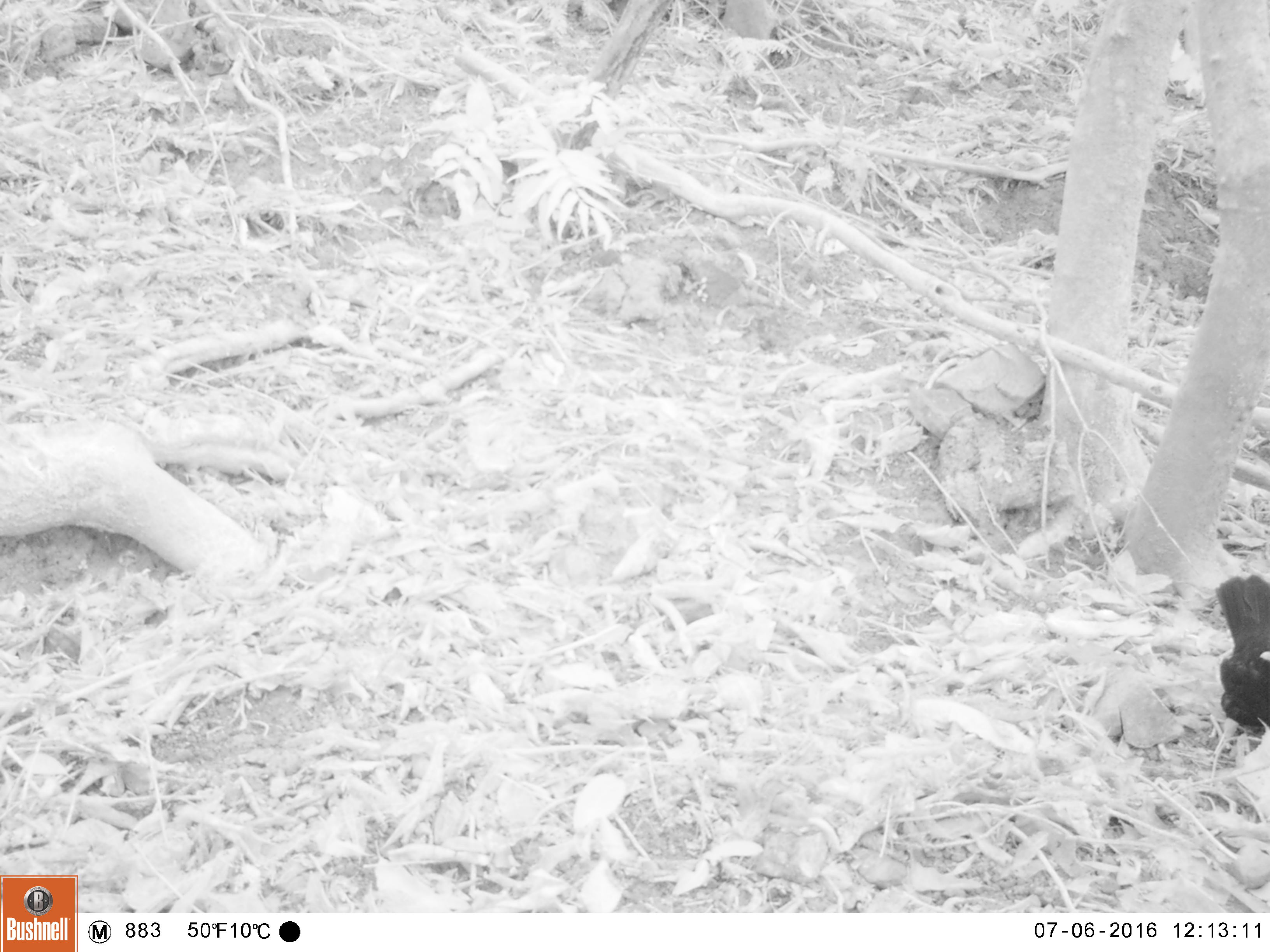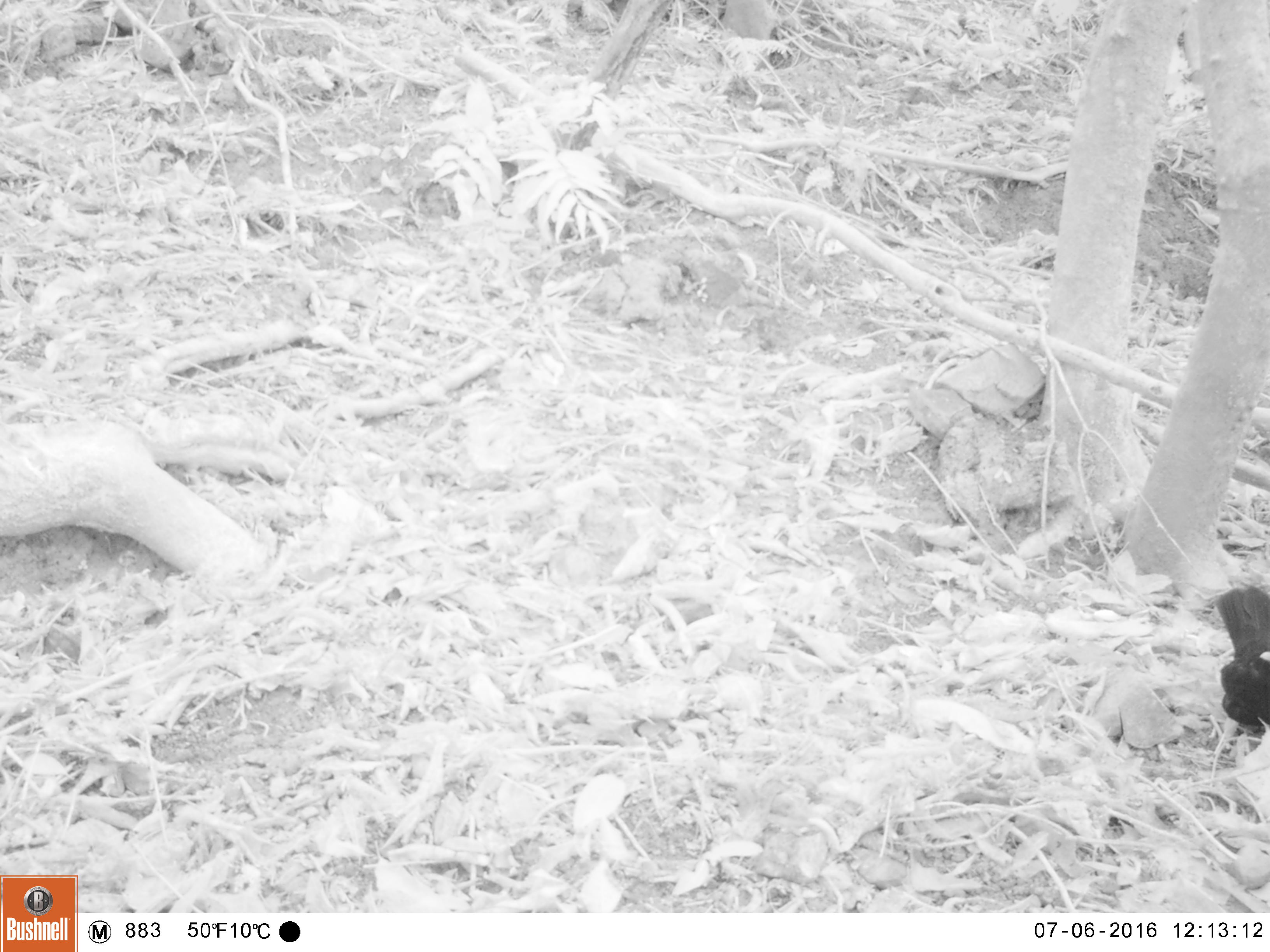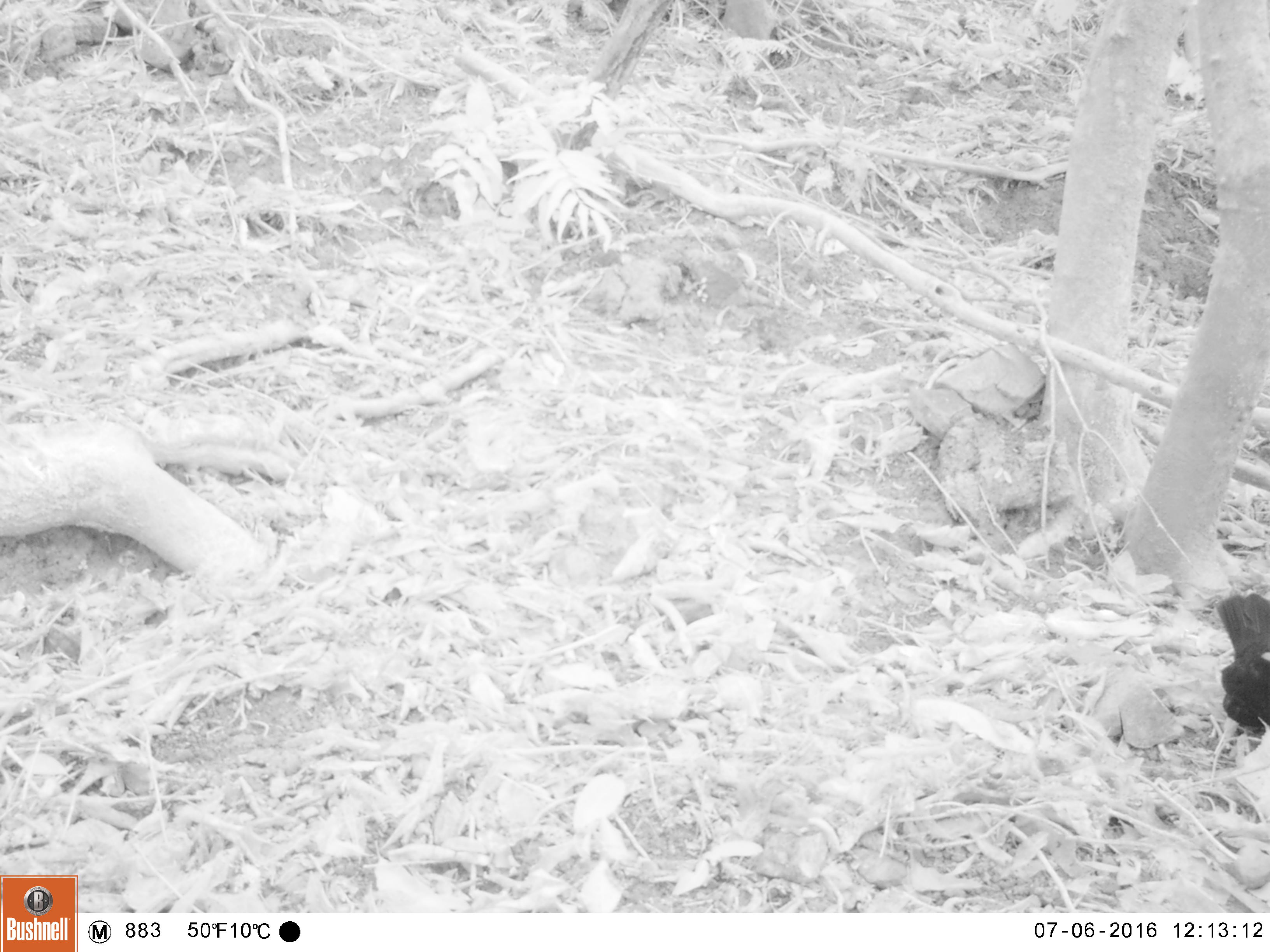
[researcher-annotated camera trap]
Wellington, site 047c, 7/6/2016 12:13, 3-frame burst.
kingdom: Animalia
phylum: Chordata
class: Aves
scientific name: Aves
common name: bird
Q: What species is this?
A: Bird (Aves).